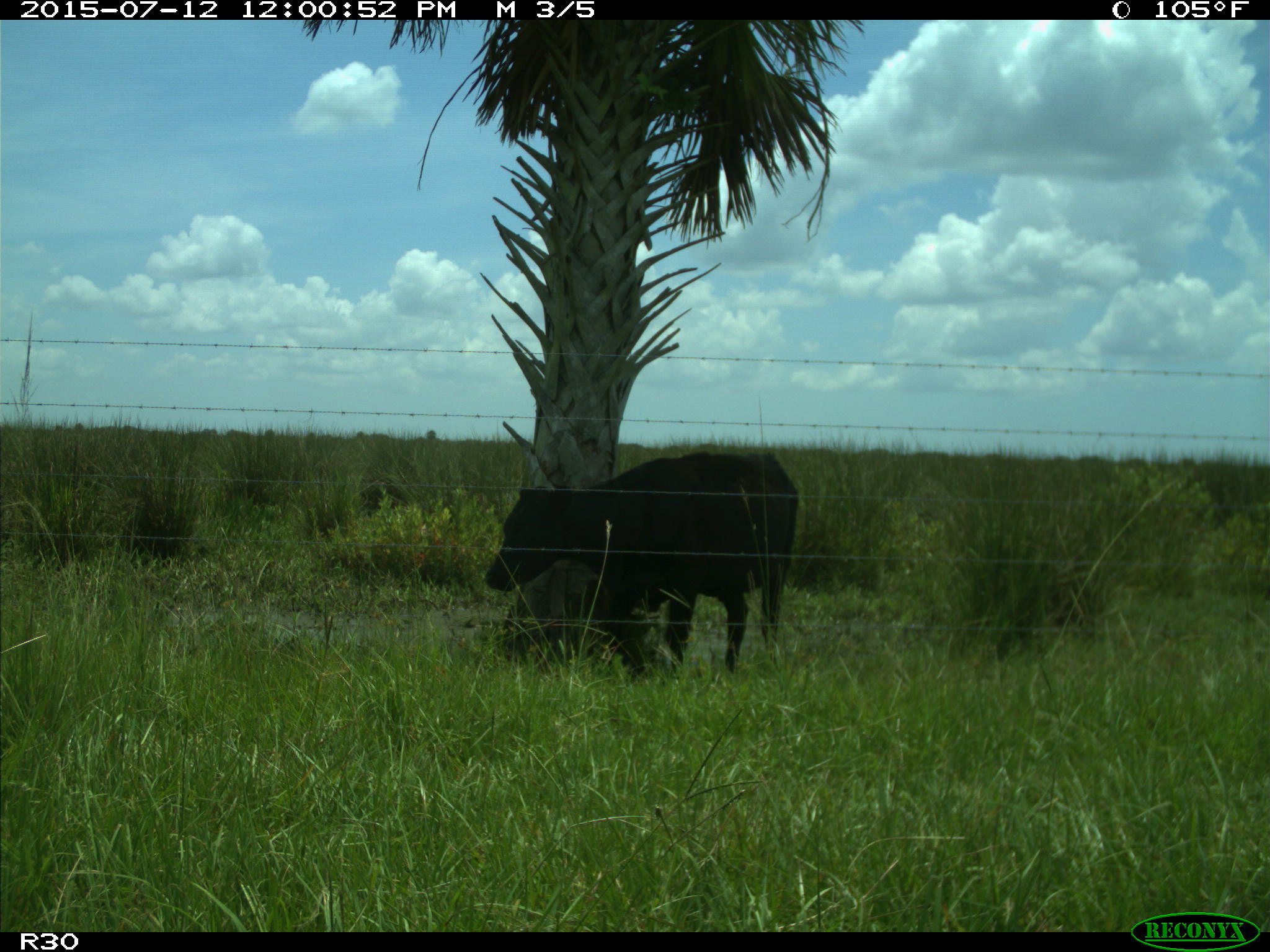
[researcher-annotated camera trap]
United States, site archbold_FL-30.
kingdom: Animalia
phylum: Chordata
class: Mammalia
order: Artiodactyla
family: Bovidae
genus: Bos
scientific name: Bos taurus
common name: domestic cow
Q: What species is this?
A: Bos taurus (domestic cow).